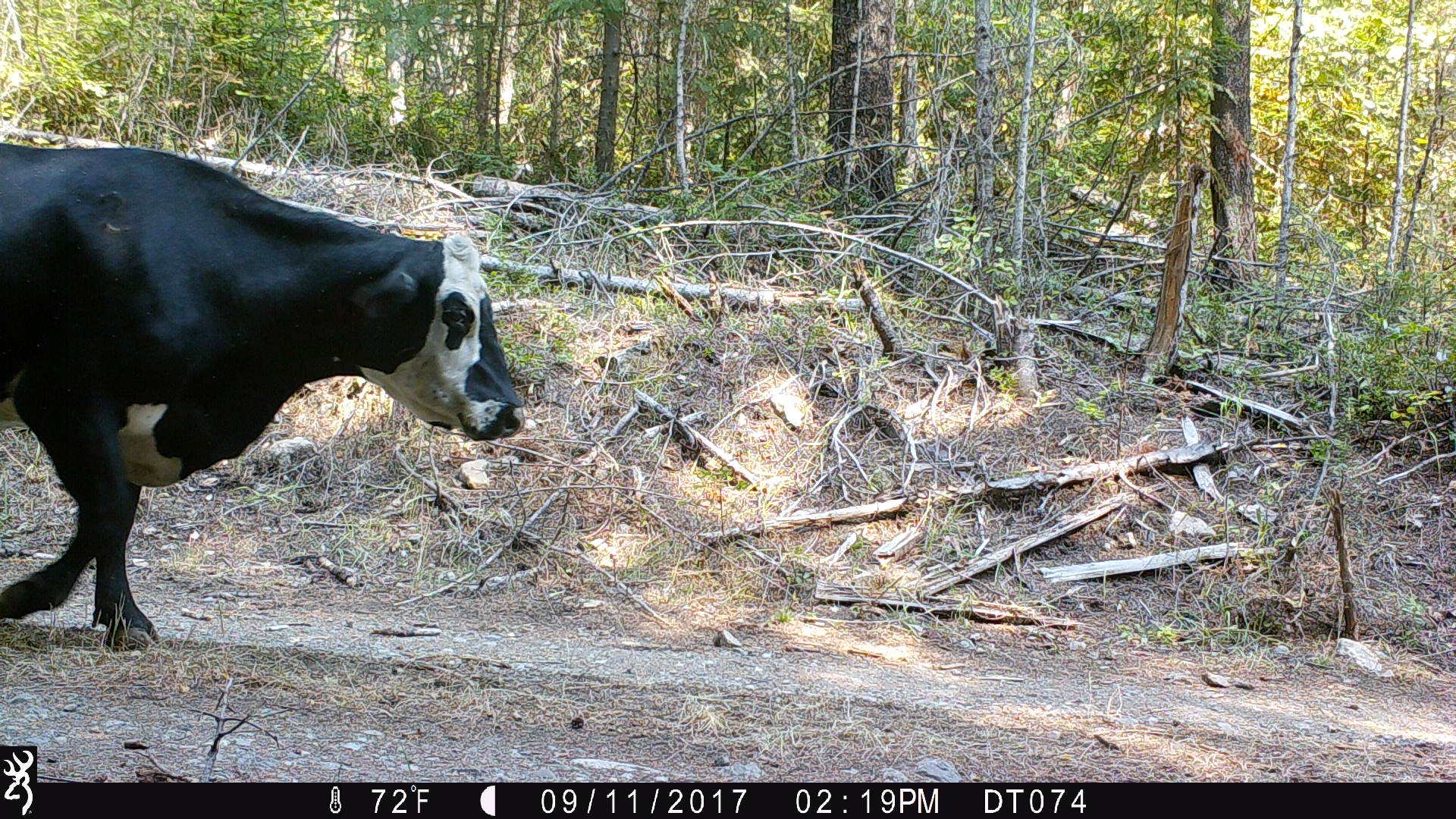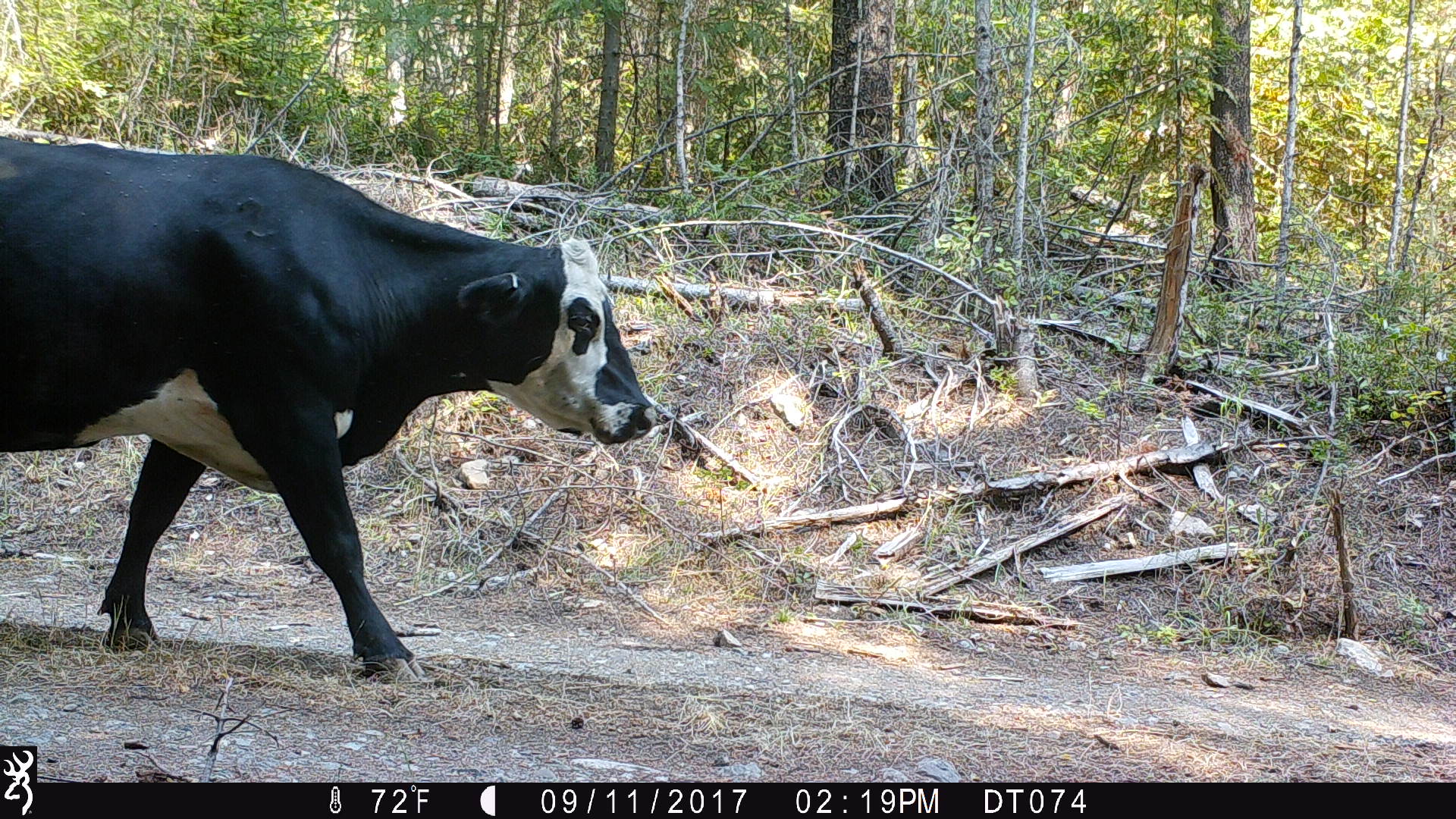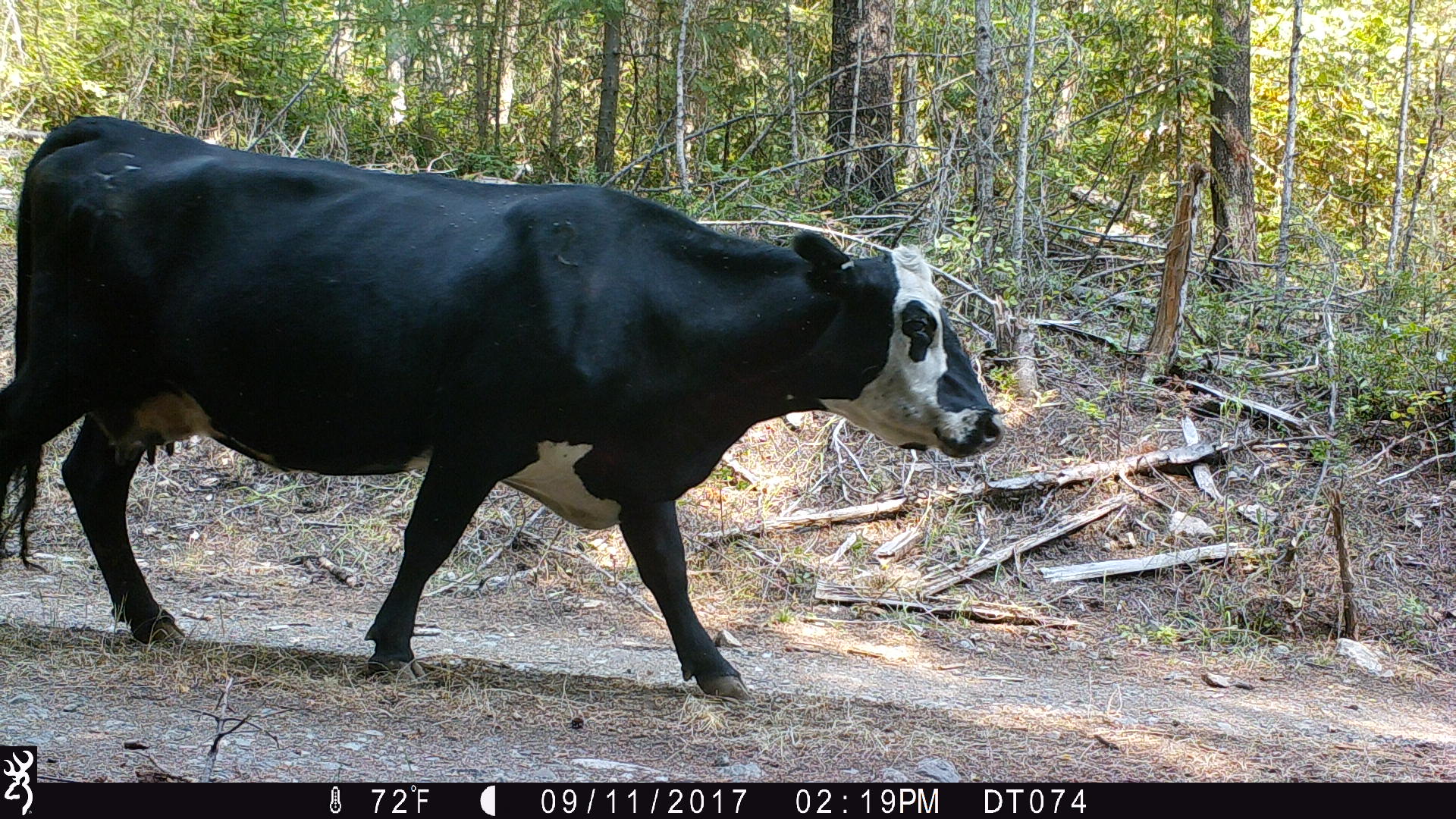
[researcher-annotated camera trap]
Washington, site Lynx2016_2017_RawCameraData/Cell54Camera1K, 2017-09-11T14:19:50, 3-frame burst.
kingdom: Animalia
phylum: Chordata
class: Mammalia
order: Artiodactyla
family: Bovidae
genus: Bos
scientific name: Bos taurus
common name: domestic cattle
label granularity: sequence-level